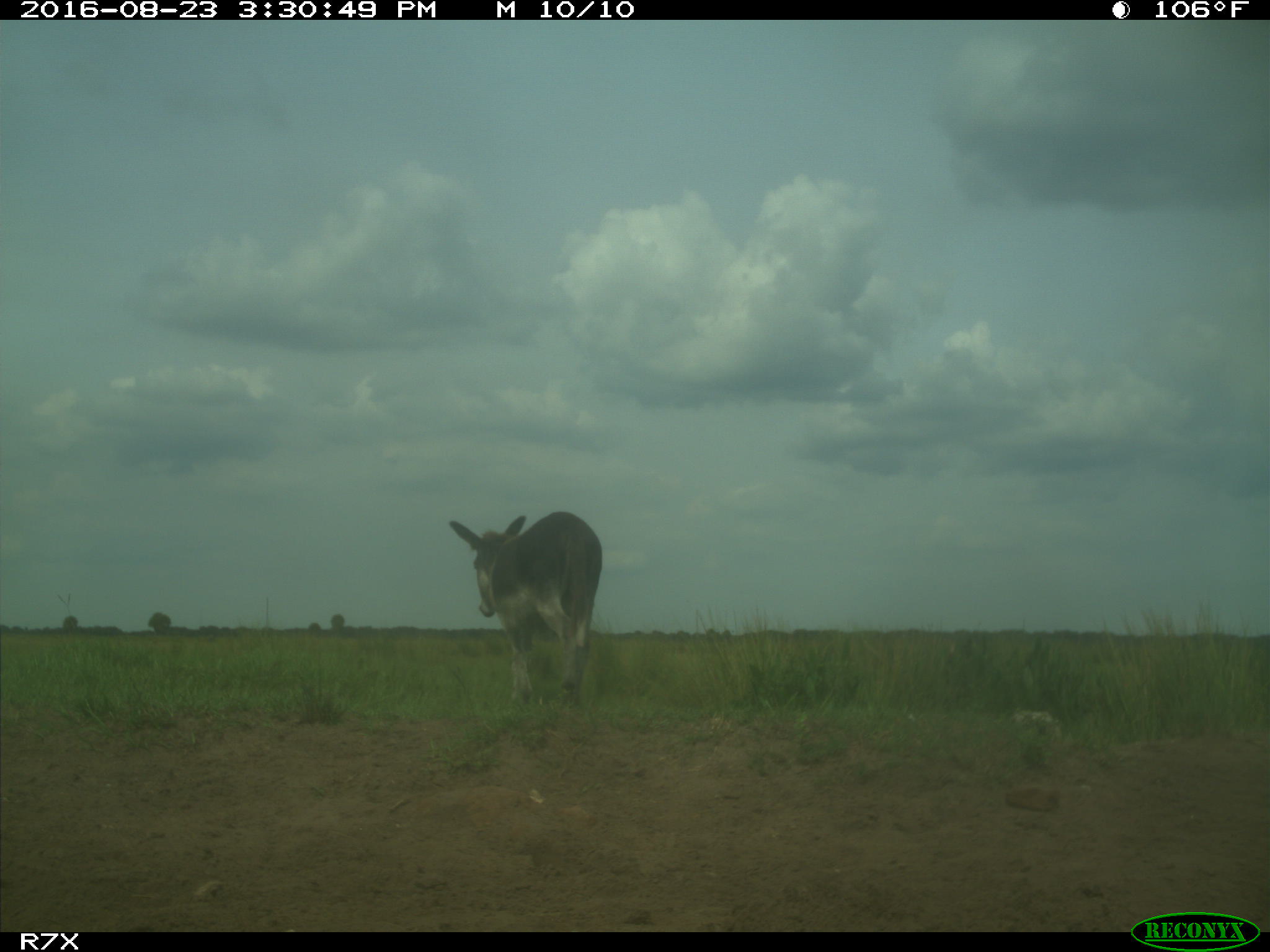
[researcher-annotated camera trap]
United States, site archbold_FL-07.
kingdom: Animalia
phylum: Chordata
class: Mammalia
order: Perissodactyla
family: Equidae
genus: Equus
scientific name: Equus africanus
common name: african wild ass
Equus africanus (african wild ass).